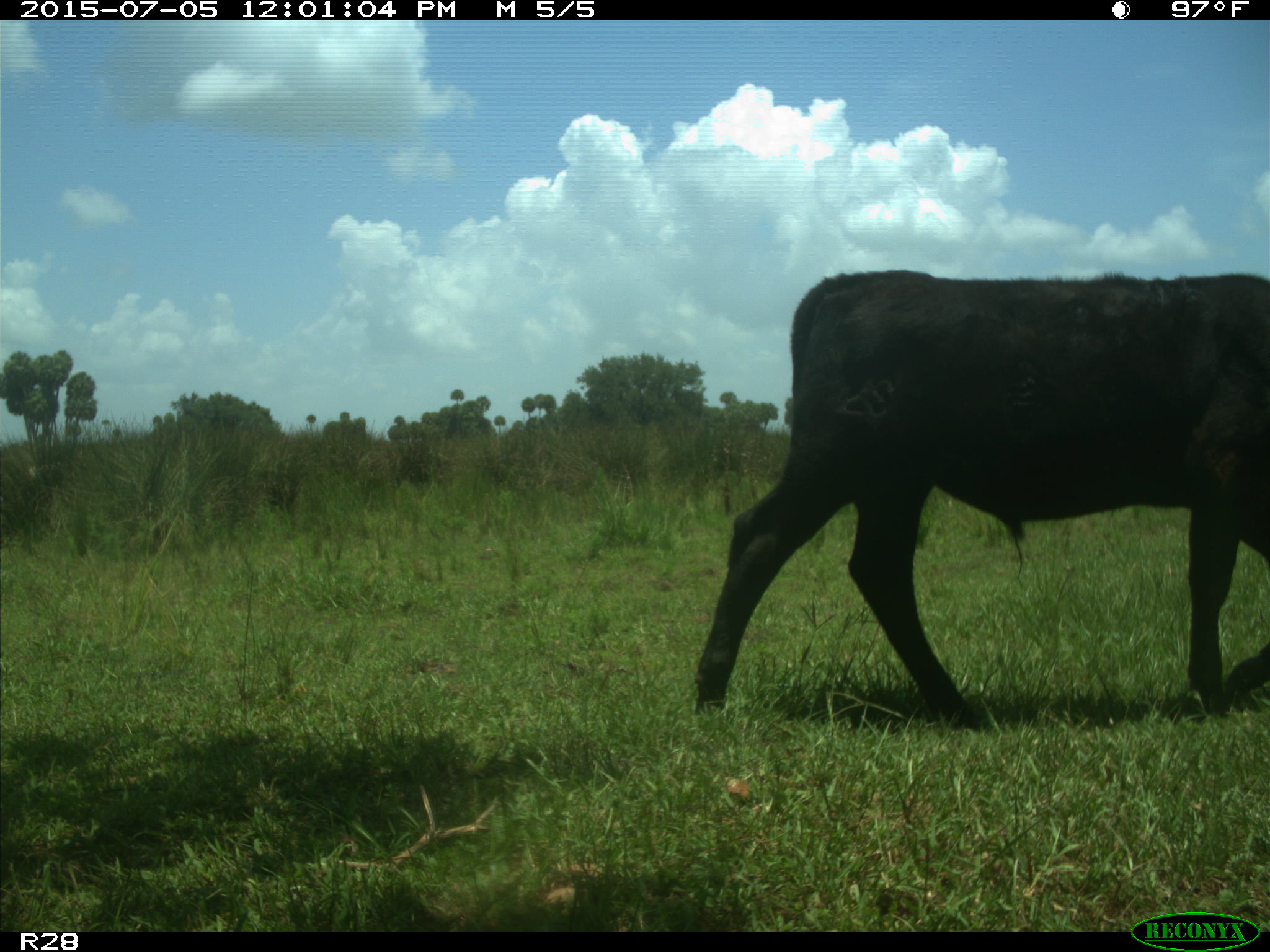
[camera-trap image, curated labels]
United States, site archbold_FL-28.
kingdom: Animalia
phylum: Chordata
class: Mammalia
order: Artiodactyla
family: Bovidae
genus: Bos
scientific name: Bos taurus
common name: domestic cow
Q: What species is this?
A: Bos taurus (domestic cow).